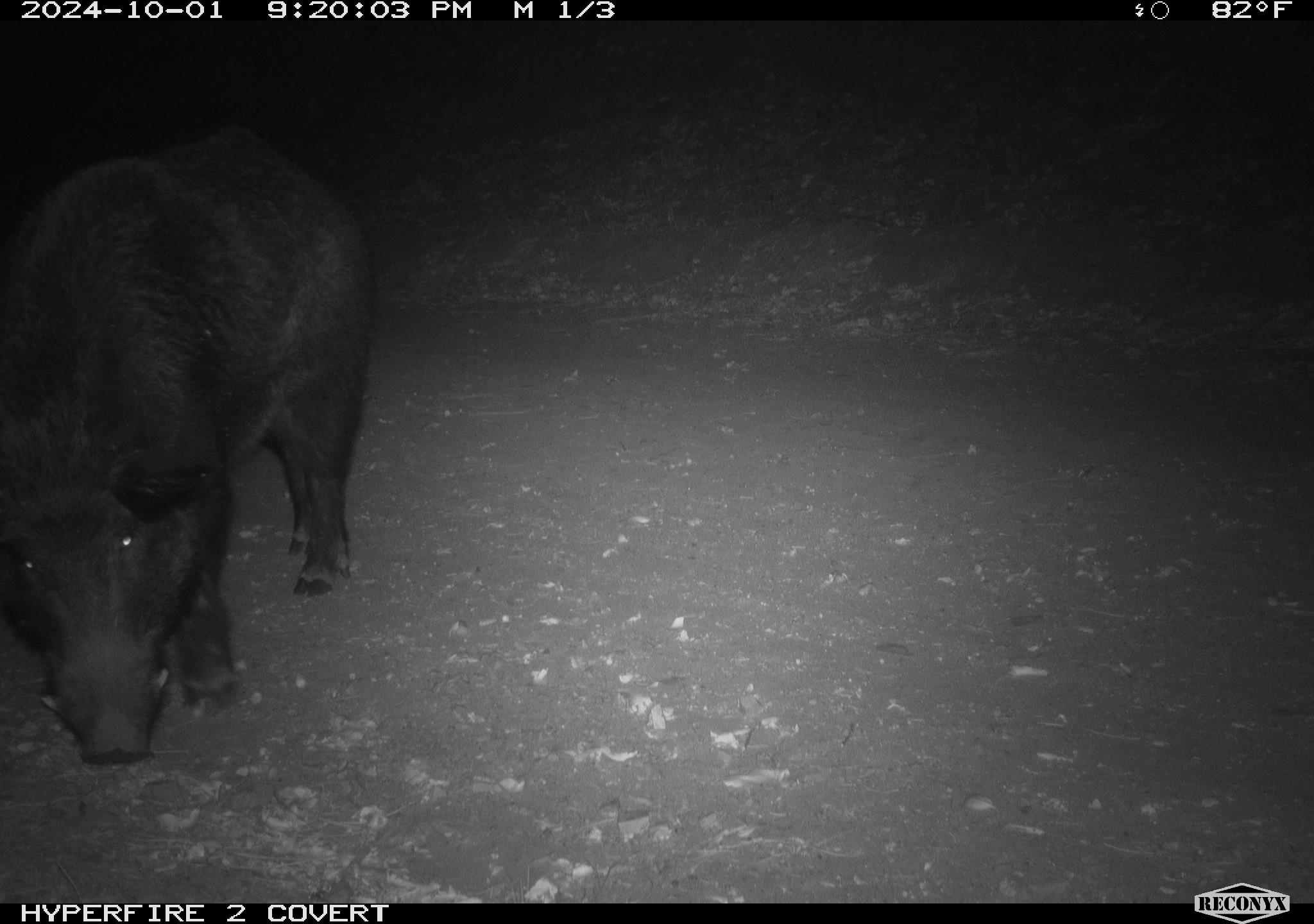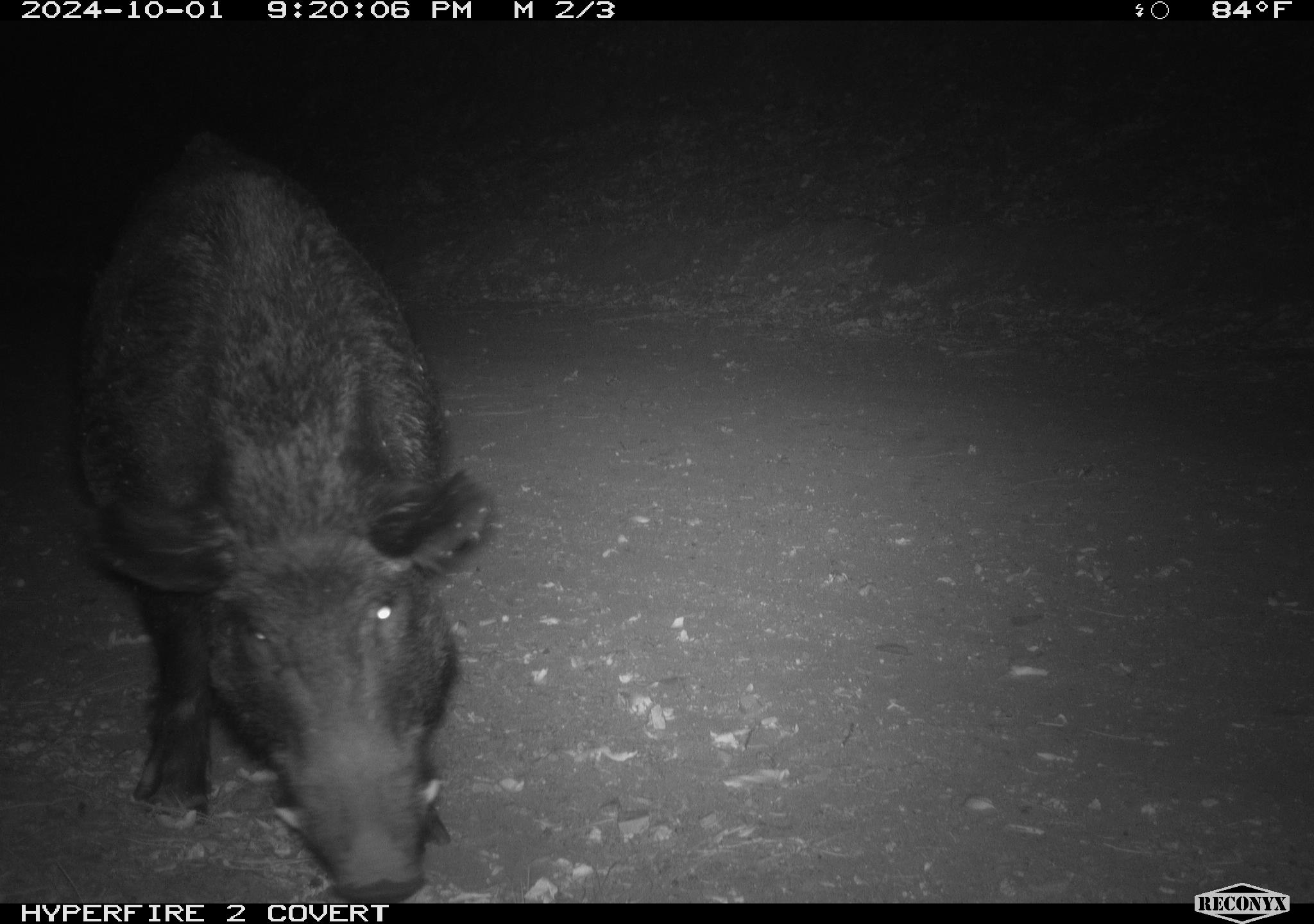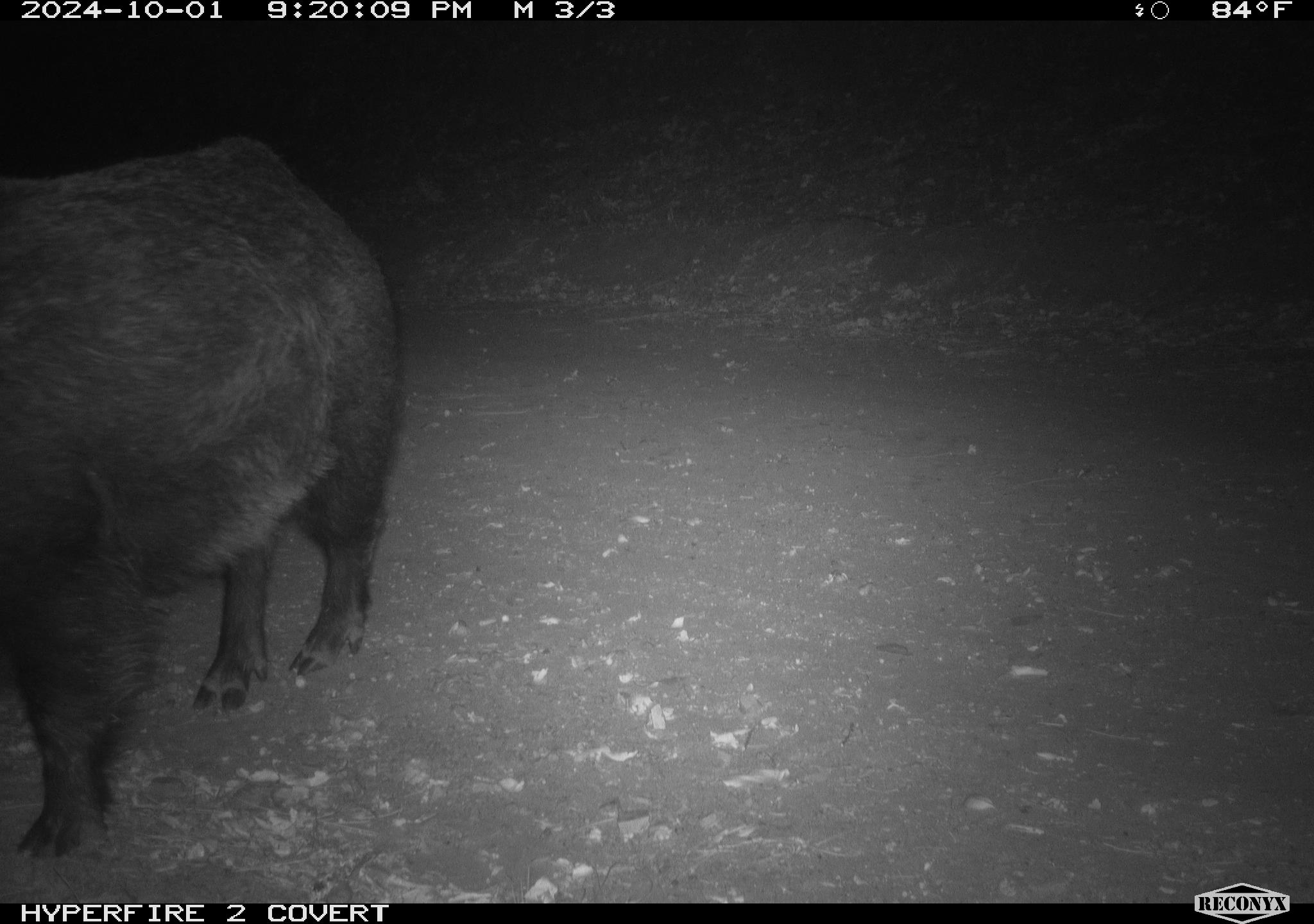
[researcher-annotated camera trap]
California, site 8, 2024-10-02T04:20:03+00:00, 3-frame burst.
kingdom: Animalia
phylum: Chordata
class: Mammalia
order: Artiodactyla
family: Suidae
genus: Sus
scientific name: Sus scrofa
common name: wild boar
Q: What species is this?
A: Wild boar (Sus scrofa).